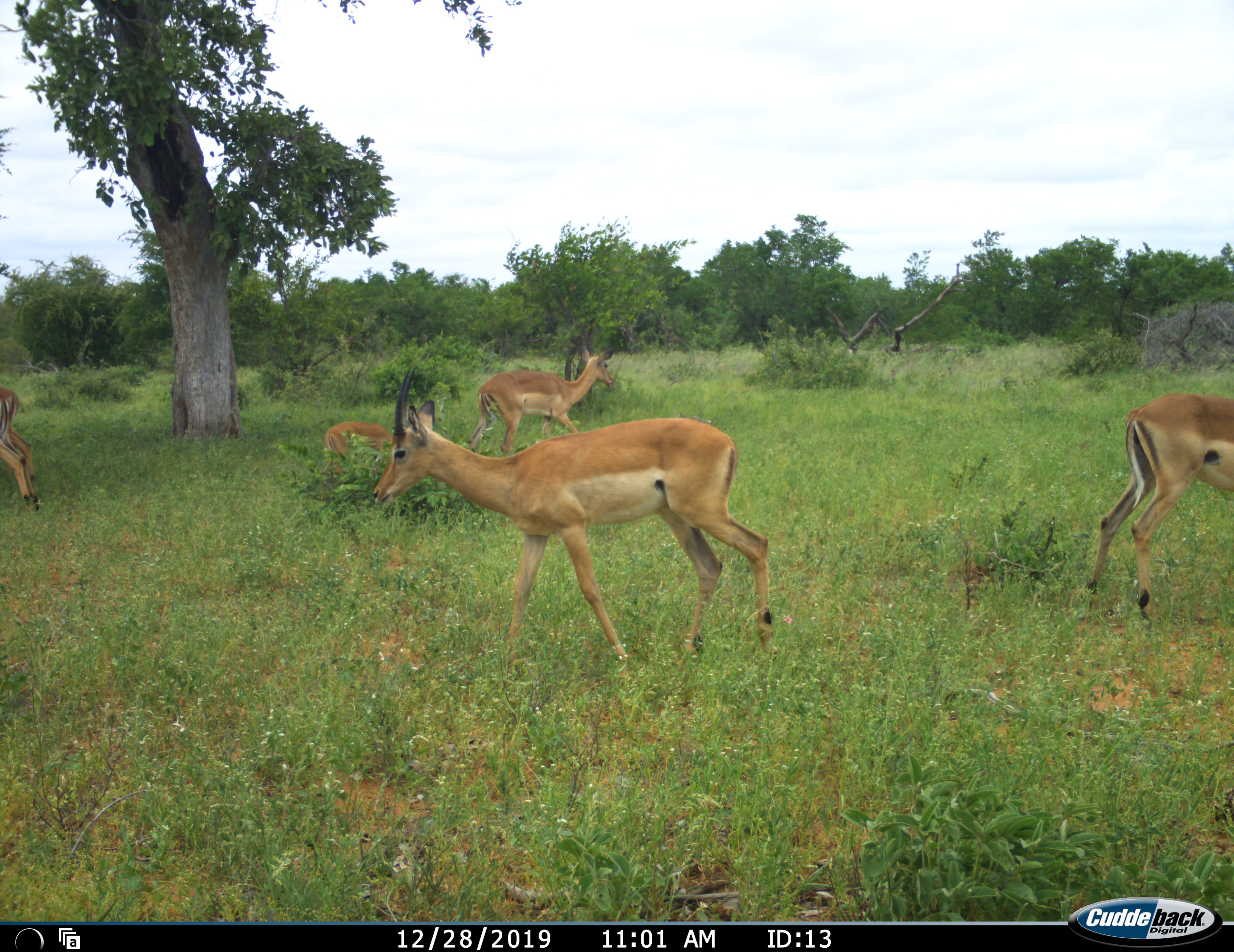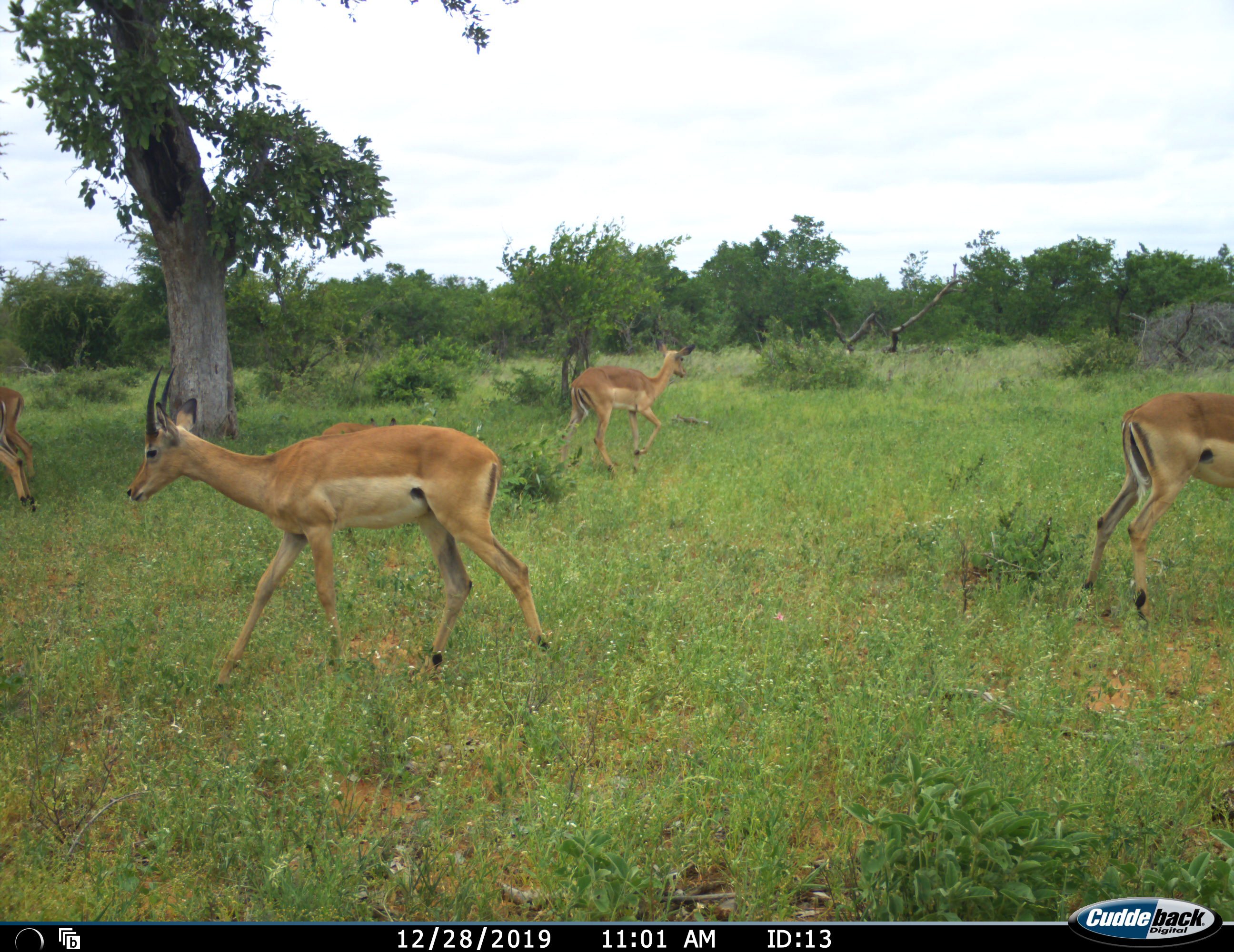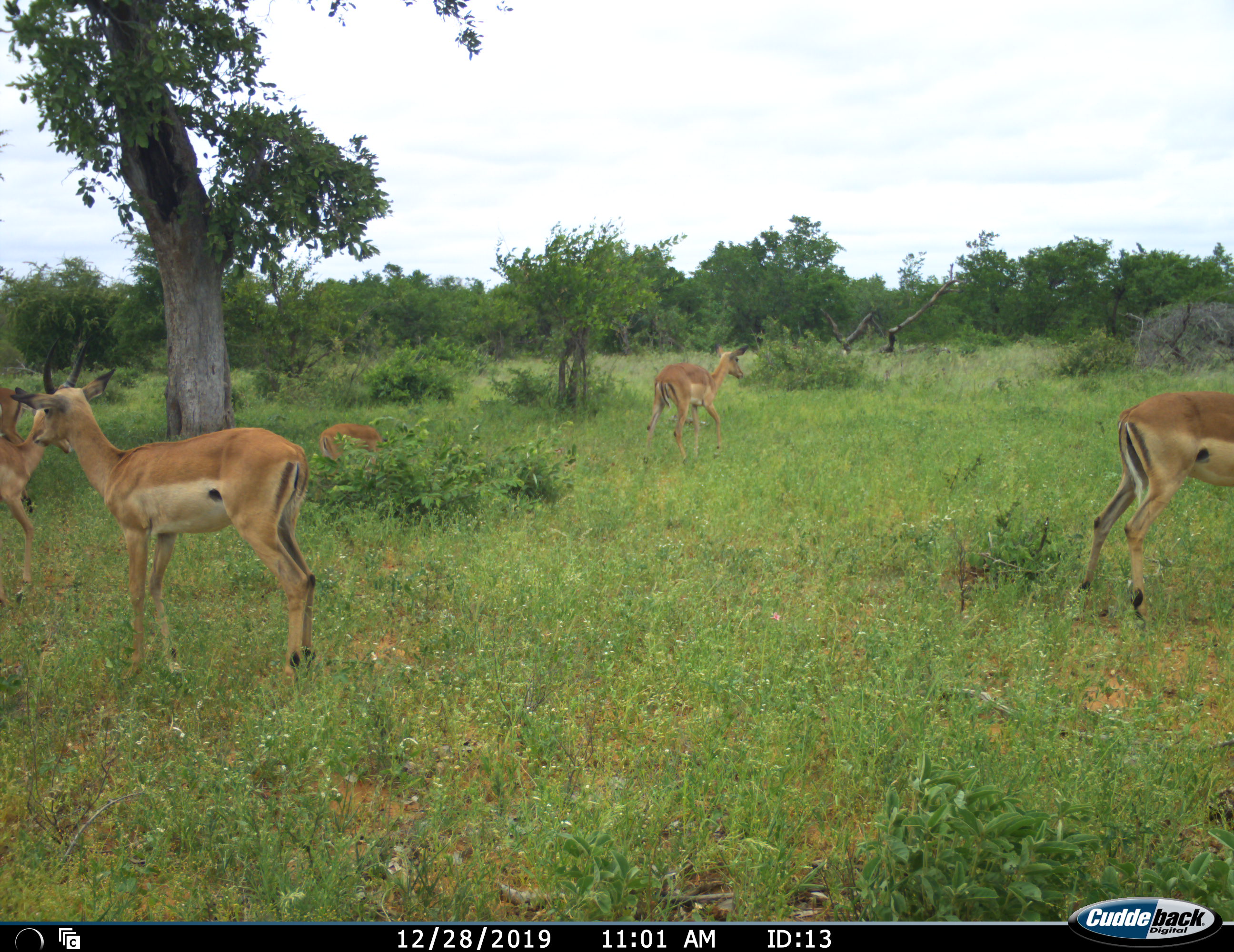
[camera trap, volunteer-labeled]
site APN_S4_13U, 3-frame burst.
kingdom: Animalia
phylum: Chordata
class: Mammalia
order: Artiodactyla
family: Bovidae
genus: Aepyceros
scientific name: Aepyceros melampus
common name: impala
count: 5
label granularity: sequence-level